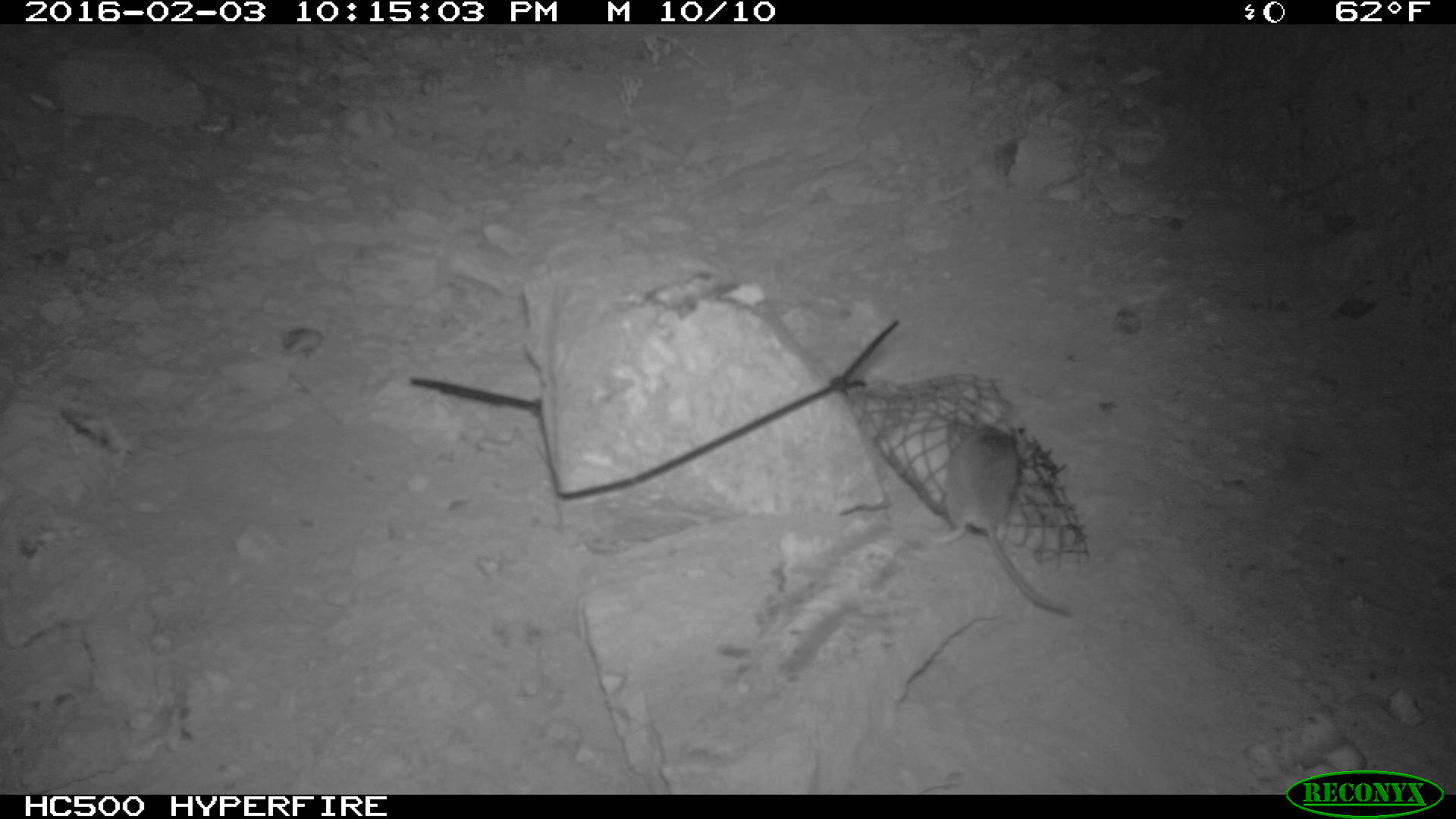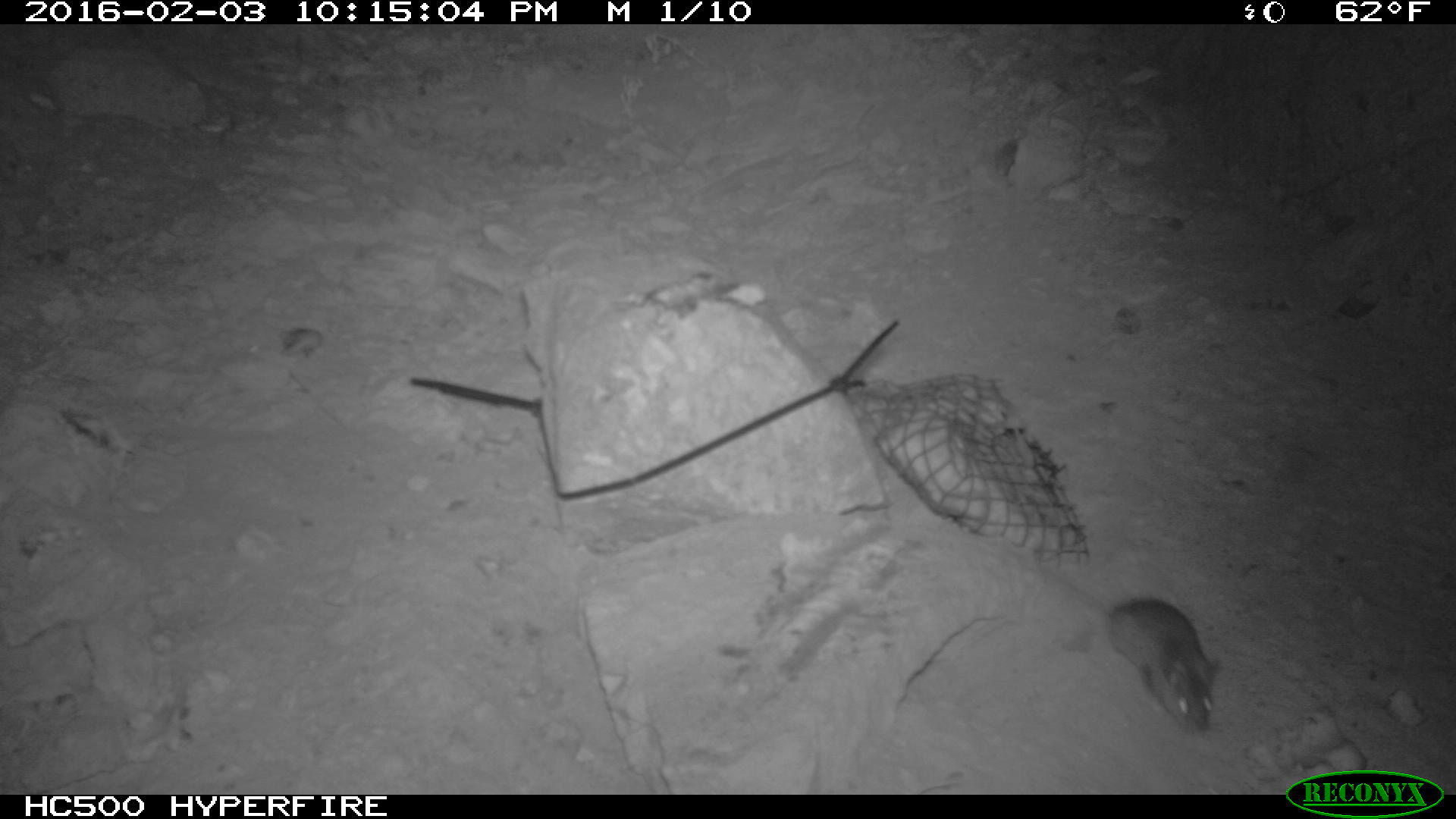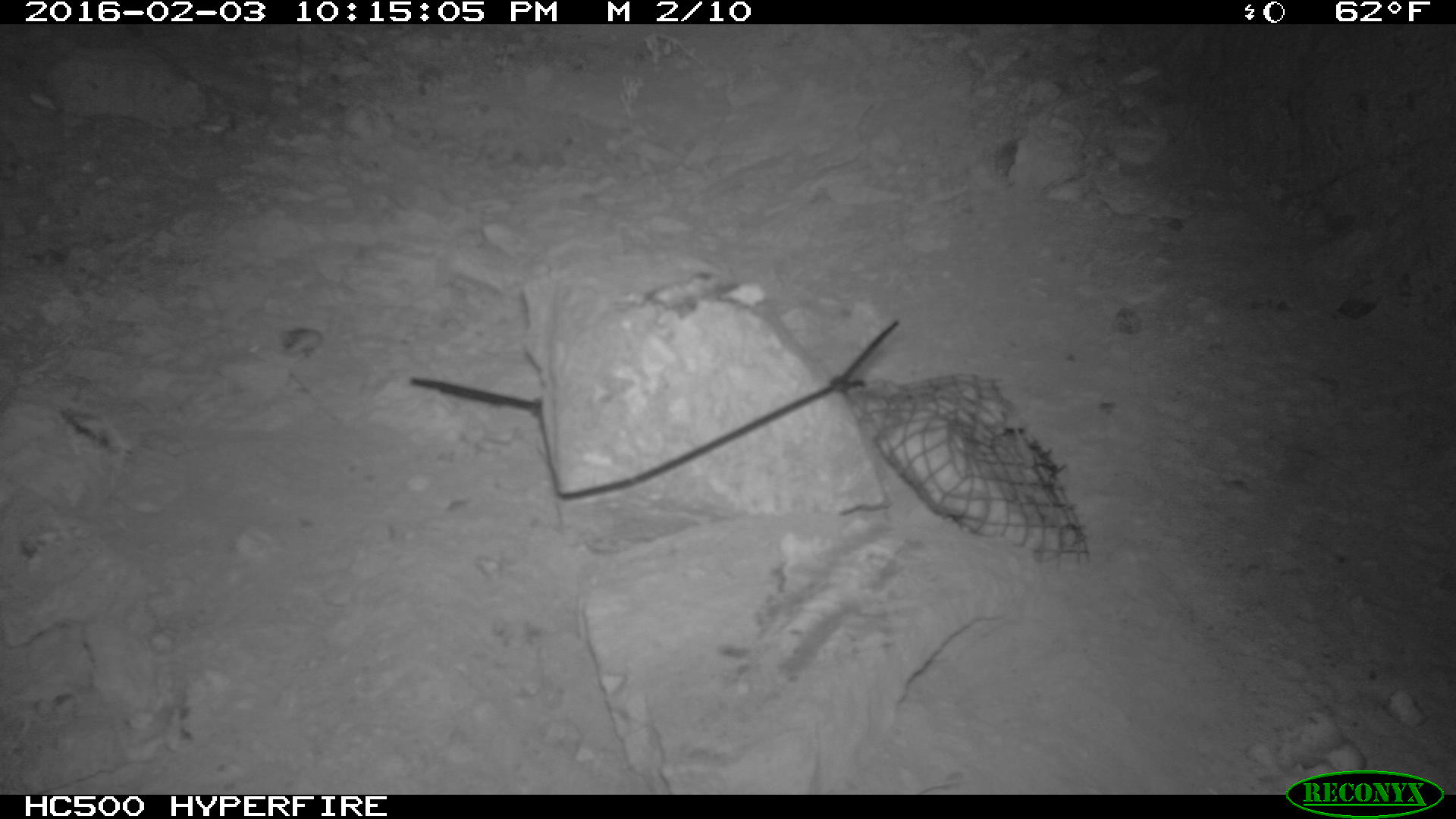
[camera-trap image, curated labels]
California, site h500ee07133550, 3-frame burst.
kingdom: Animalia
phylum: Chordata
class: Mammalia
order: Rodentia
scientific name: Rodentia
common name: rodent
Rodent (Rodentia).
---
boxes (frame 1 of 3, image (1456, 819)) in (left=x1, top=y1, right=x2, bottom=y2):
rodent: (left=933, top=418, right=1074, bottom=617)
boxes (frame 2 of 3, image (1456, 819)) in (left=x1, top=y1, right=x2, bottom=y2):
rodent: (left=1042, top=572, right=1221, bottom=736)